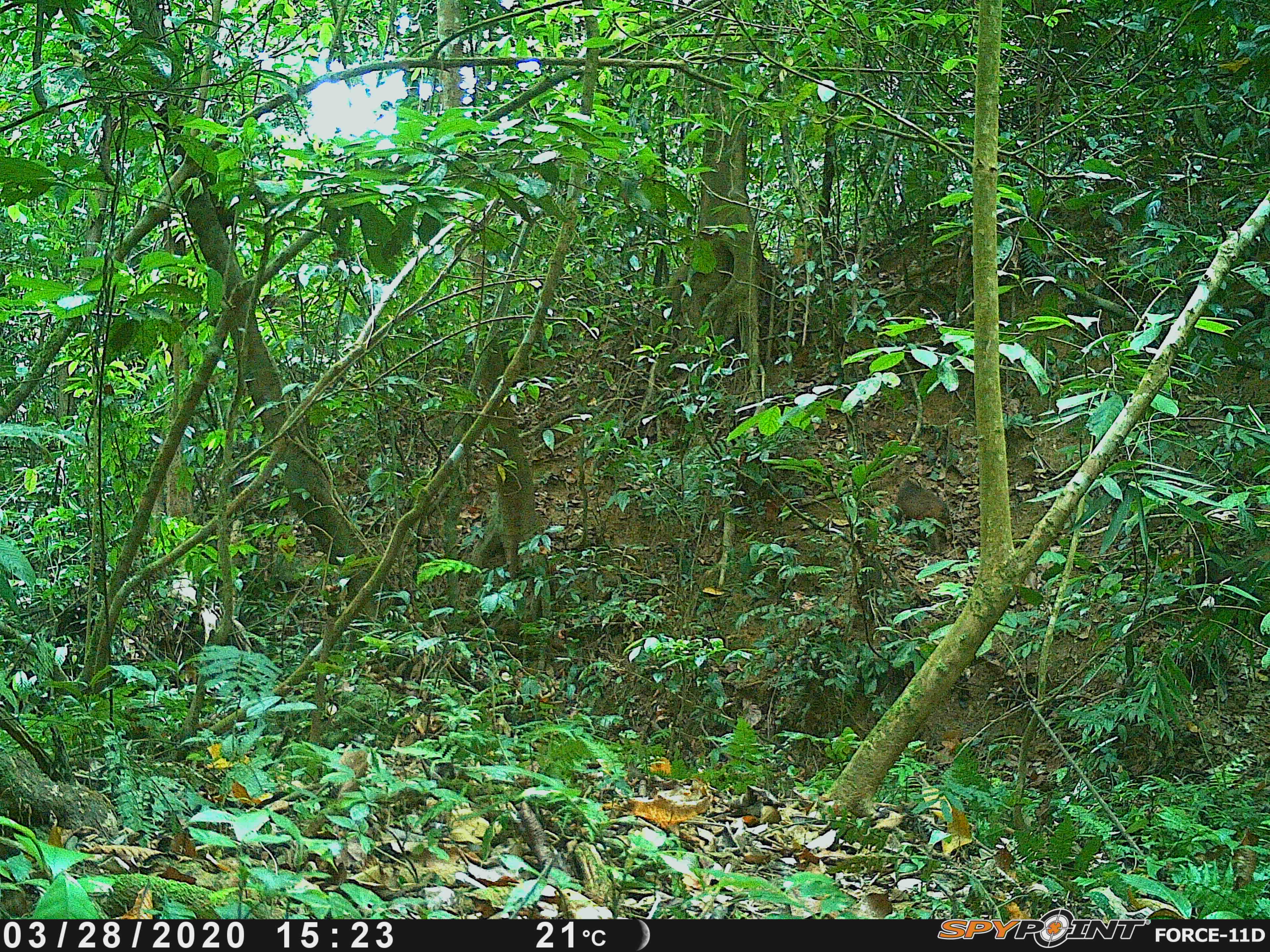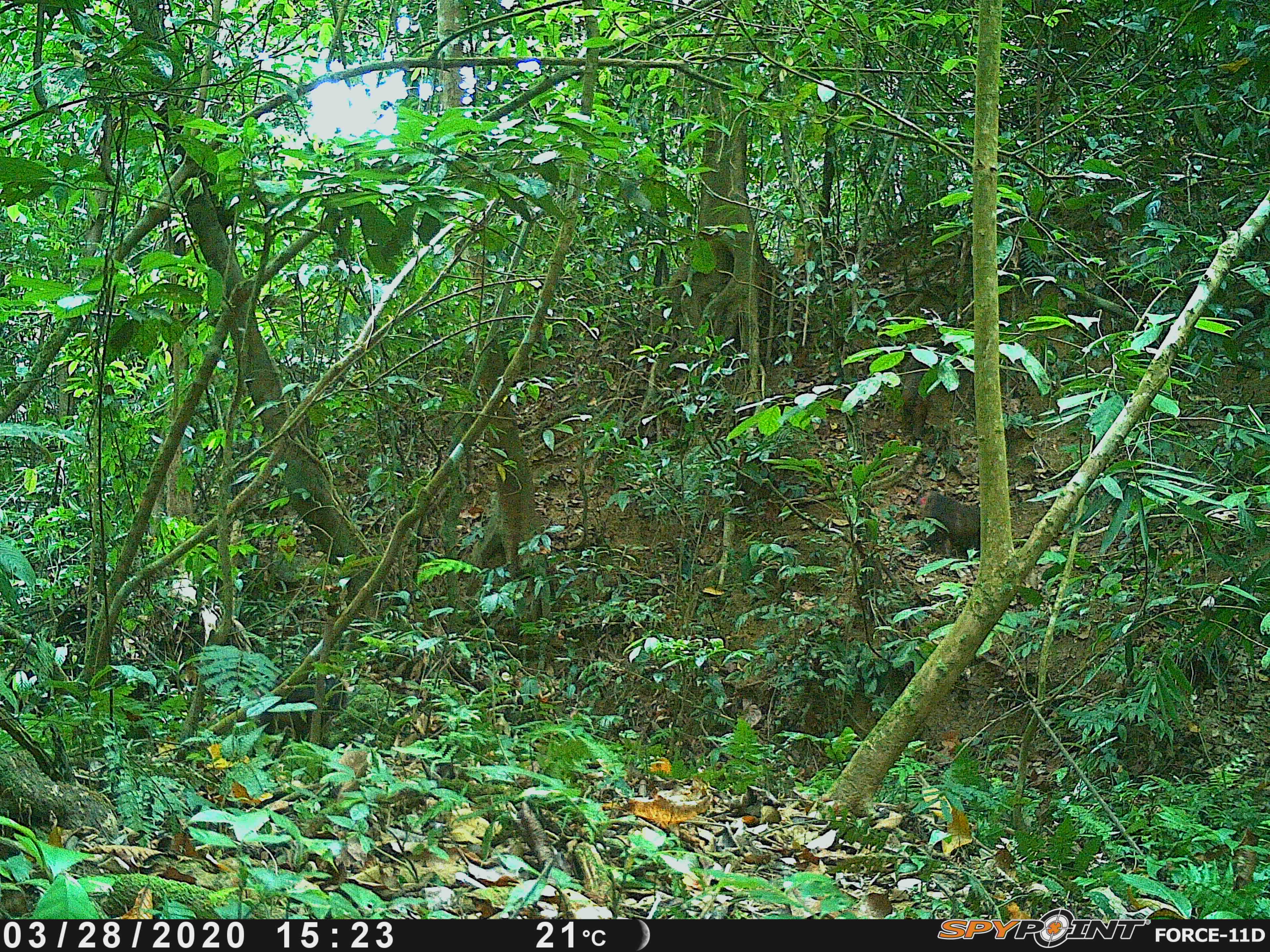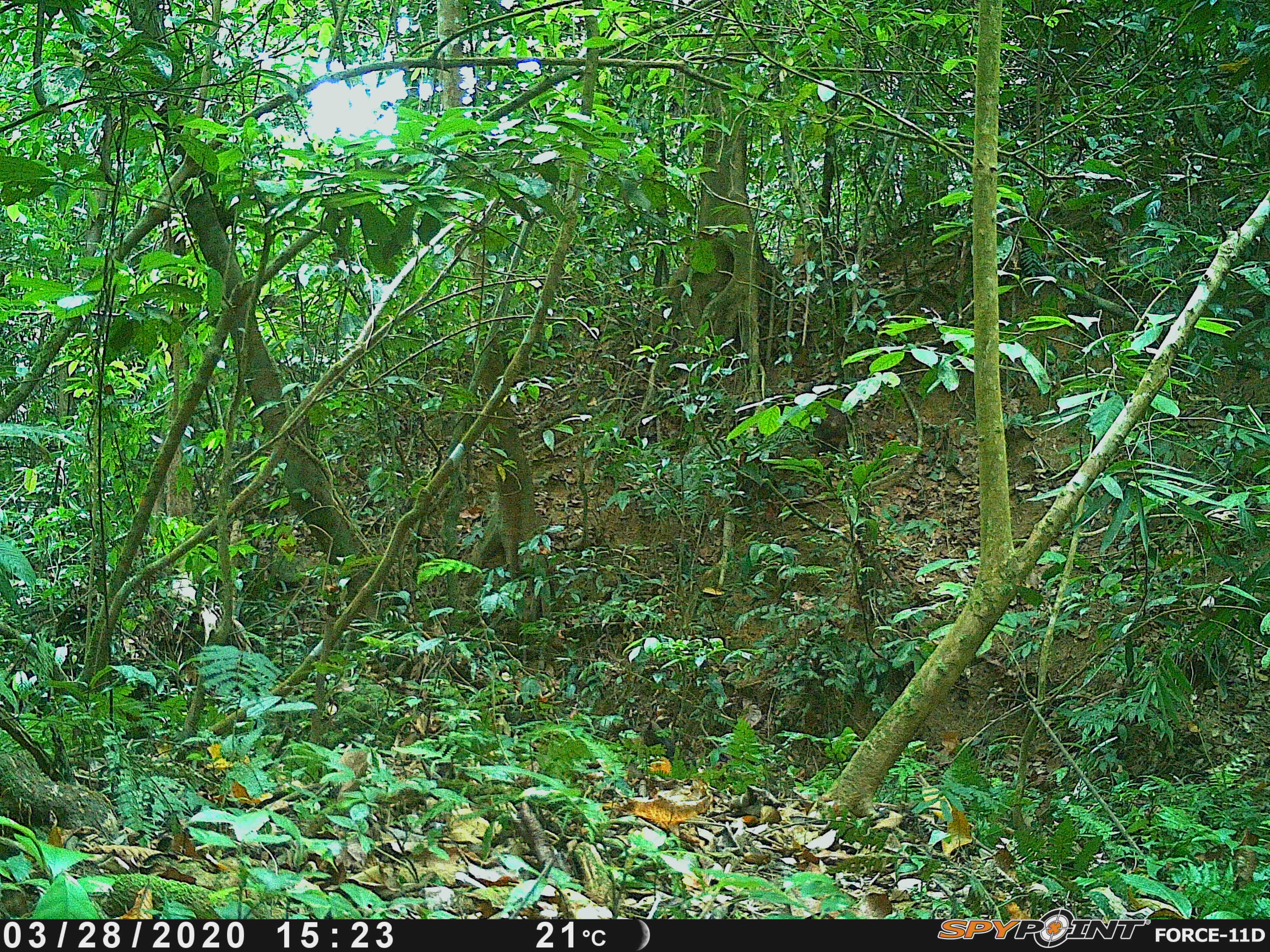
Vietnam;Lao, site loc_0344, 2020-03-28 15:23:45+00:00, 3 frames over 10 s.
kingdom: Animalia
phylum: Chordata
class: Mammalia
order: Primates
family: Cercopithecidae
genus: Macaca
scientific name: Macaca arctoides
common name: stump-tailed macaque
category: stump tailed macaque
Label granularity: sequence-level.